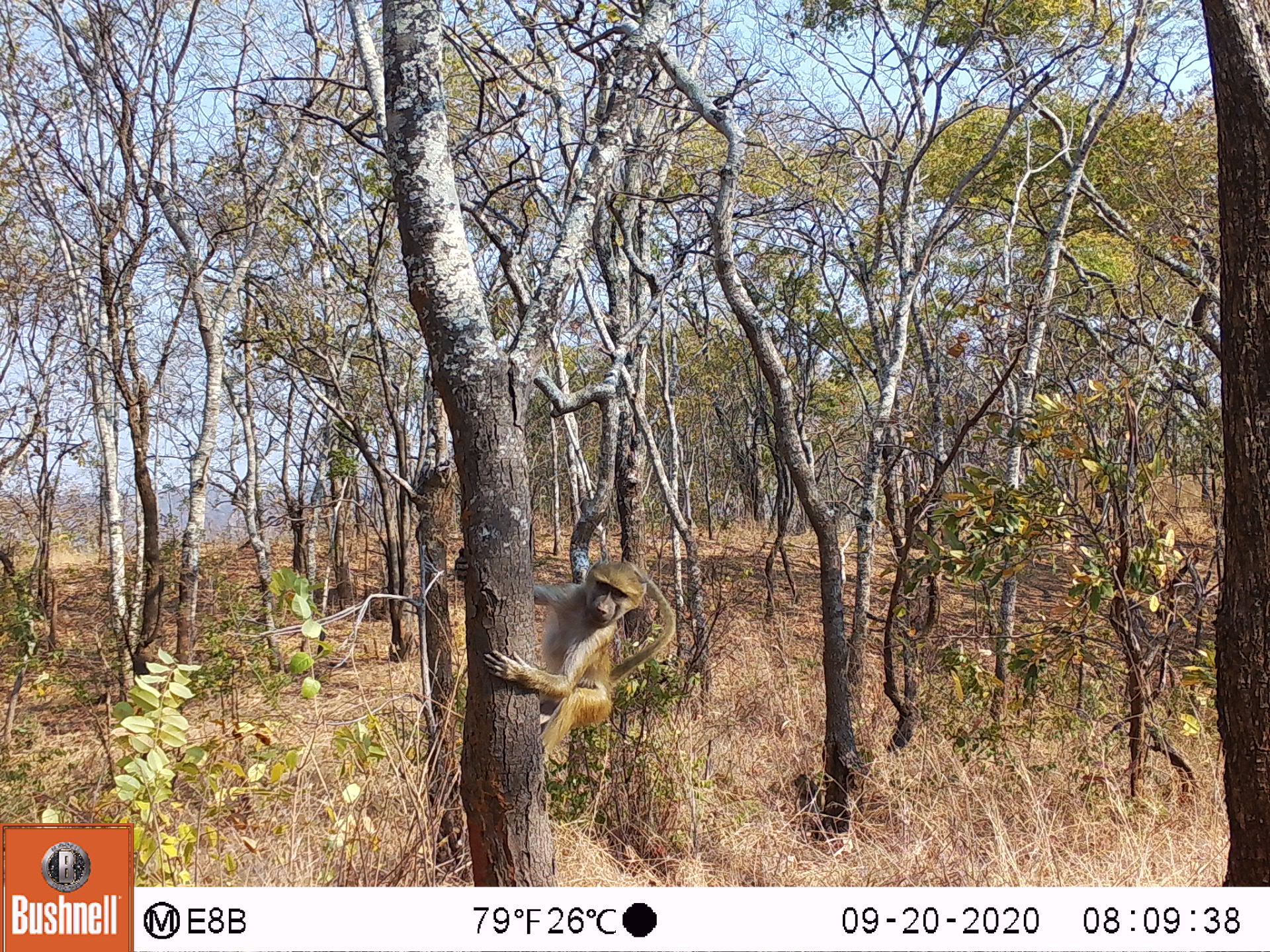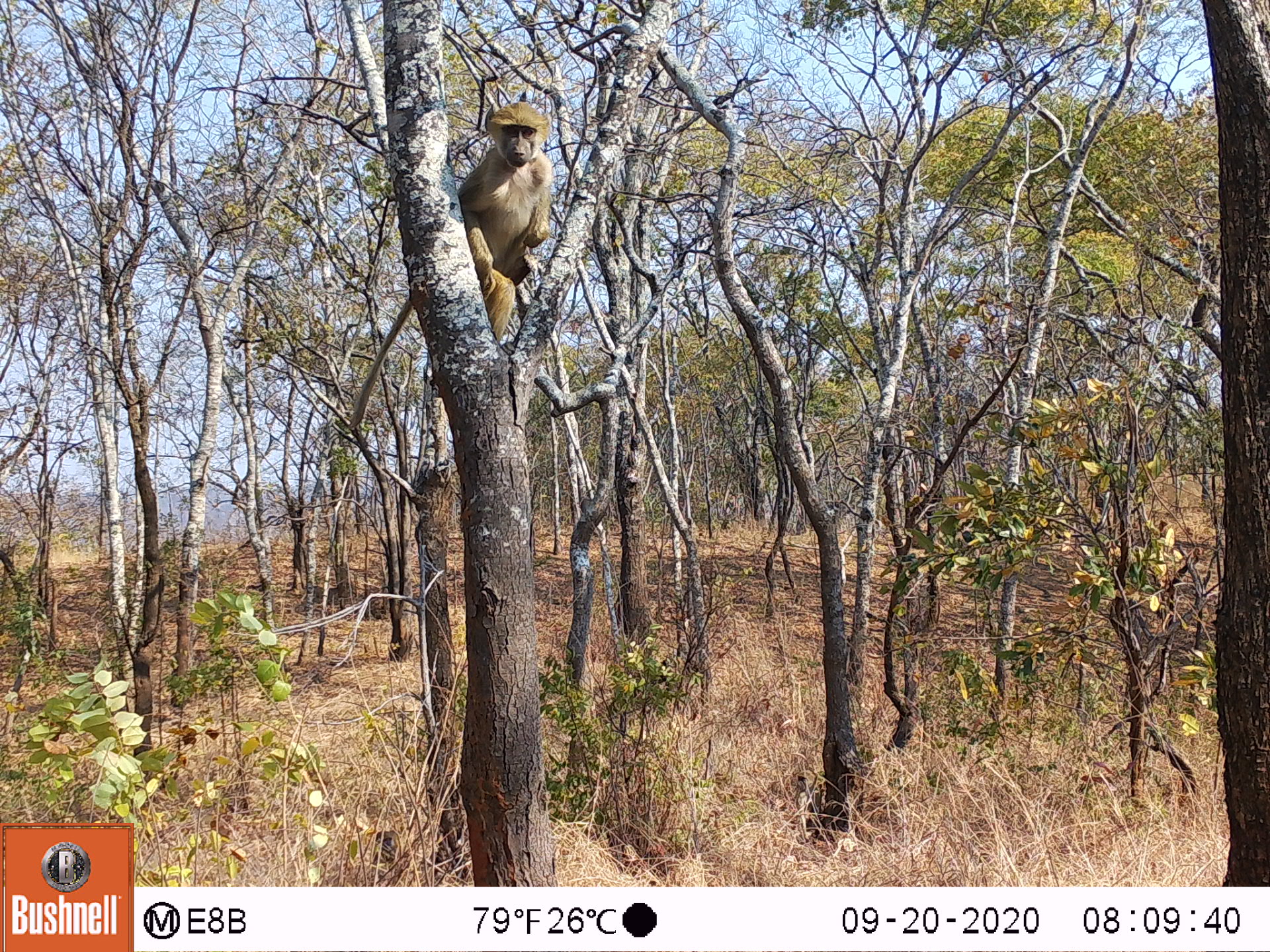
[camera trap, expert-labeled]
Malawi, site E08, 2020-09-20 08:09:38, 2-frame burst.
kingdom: Animalia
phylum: Chordata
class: Mammalia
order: Primates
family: Cercopithecidae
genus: Papio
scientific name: Papio cynocephalus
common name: yellow baboon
Yellow baboon (Papio cynocephalus), count 1.